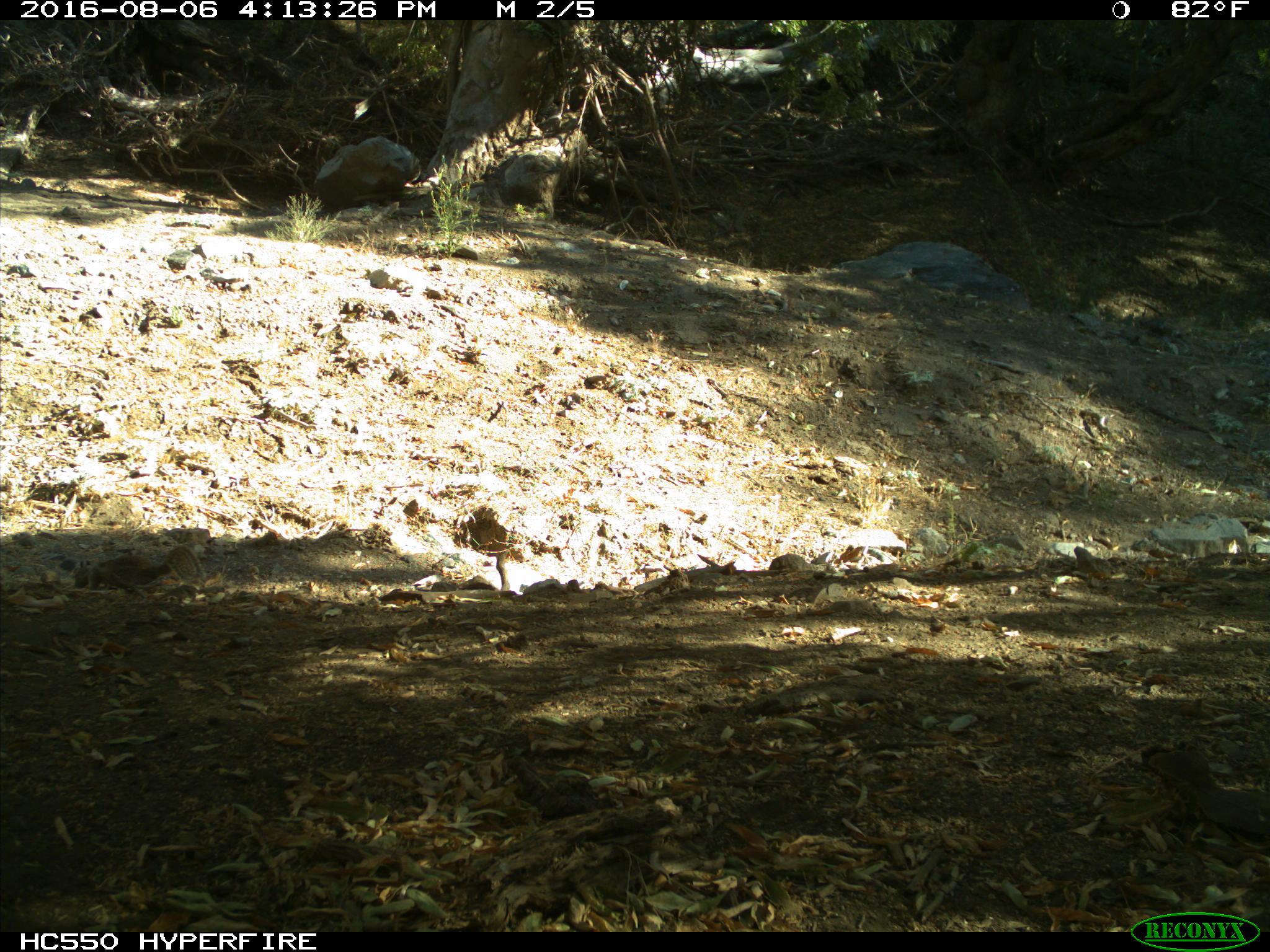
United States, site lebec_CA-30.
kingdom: Animalia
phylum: Chordata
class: Mammalia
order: Rodentia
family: Sciuridae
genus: Otospermophilus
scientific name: Otospermophilus beecheyi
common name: california ground squirrel